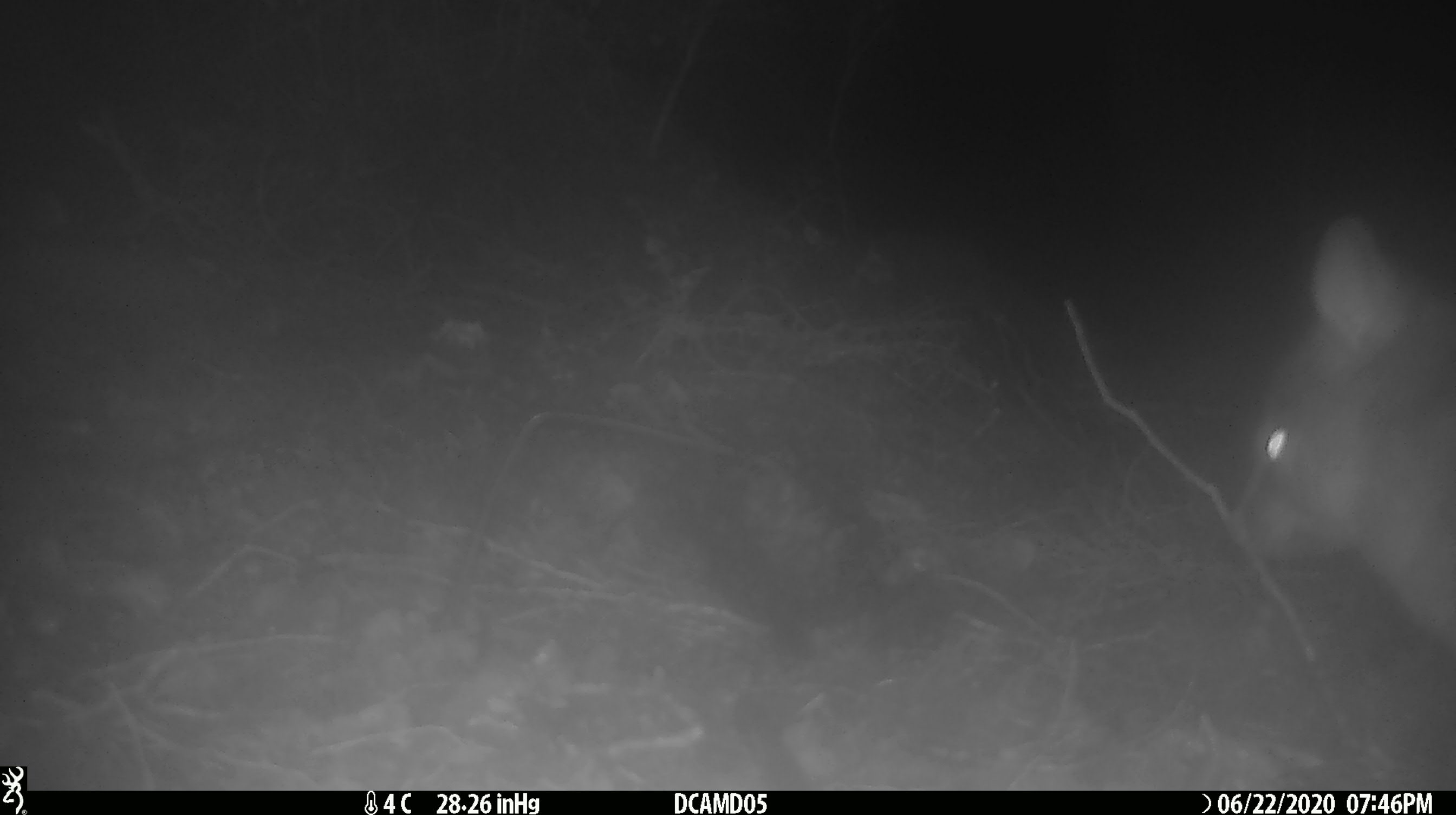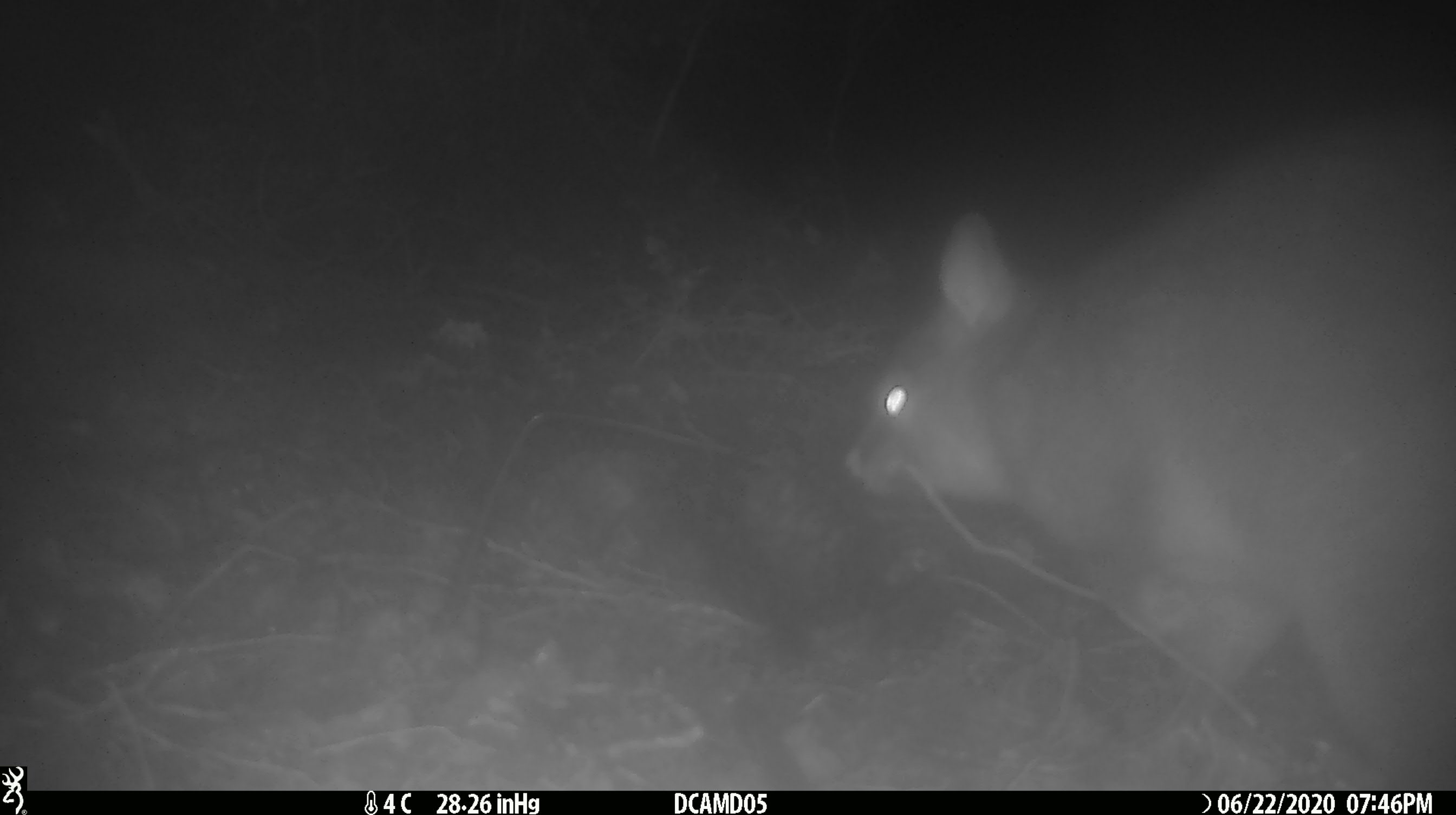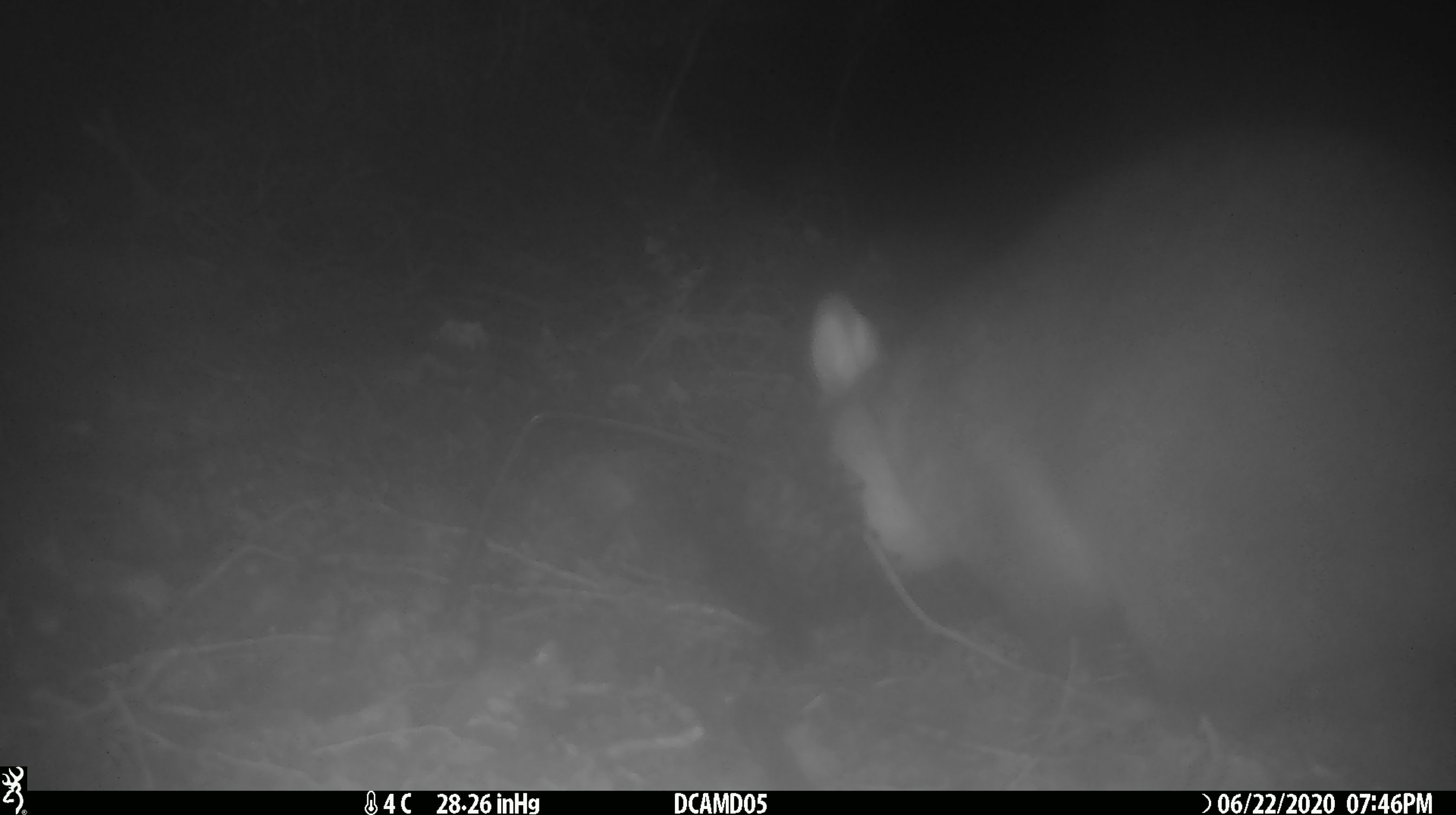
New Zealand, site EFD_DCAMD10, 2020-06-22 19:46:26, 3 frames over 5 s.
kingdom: Animalia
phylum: Chordata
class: Mammalia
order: Diprotodontia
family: Phalangeridae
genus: Trichosurus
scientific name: Trichosurus vulpecula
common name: common brushtail possum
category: possum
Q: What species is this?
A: Possum (common brushtail possum) (Trichosurus vulpecula).